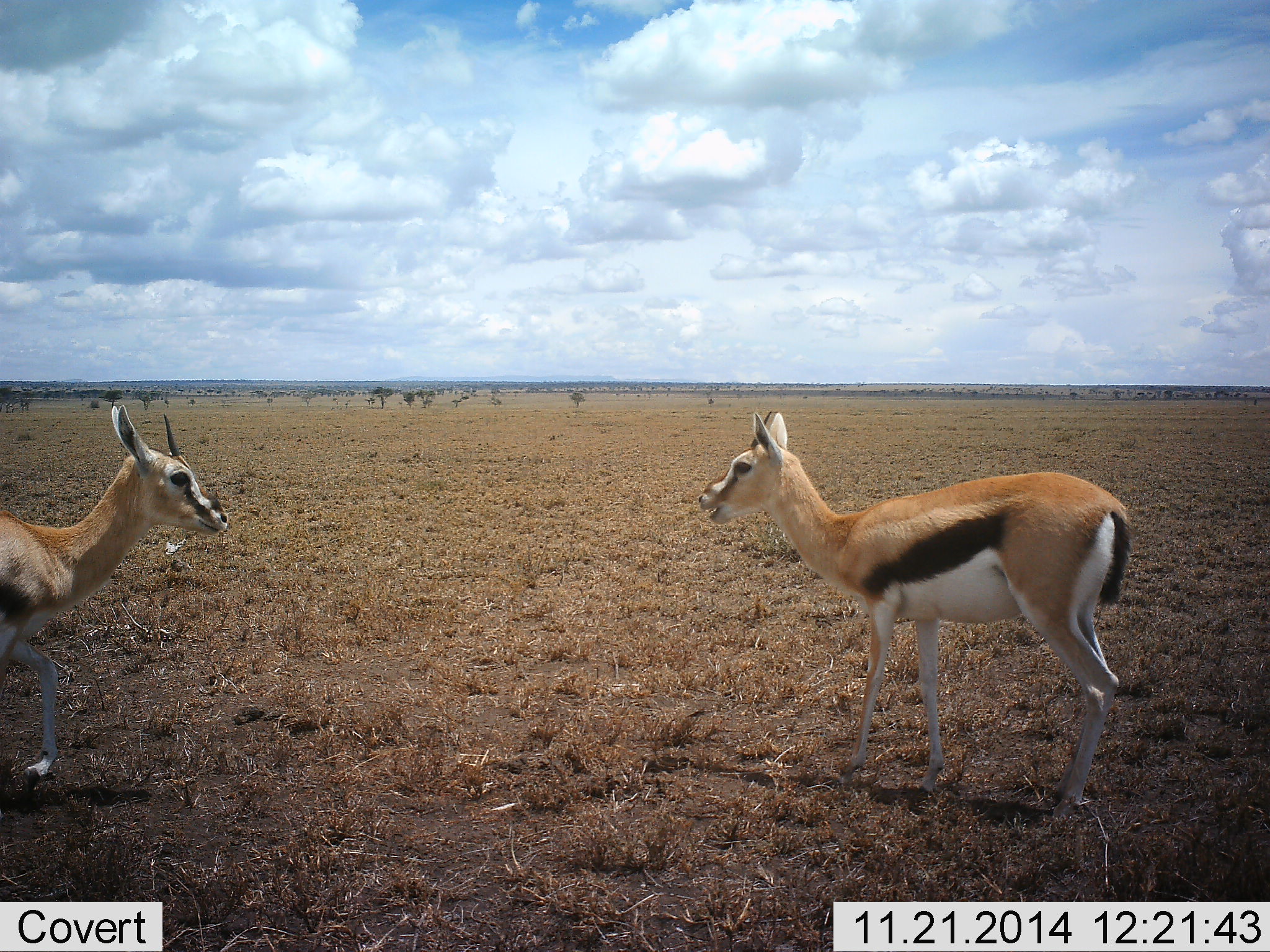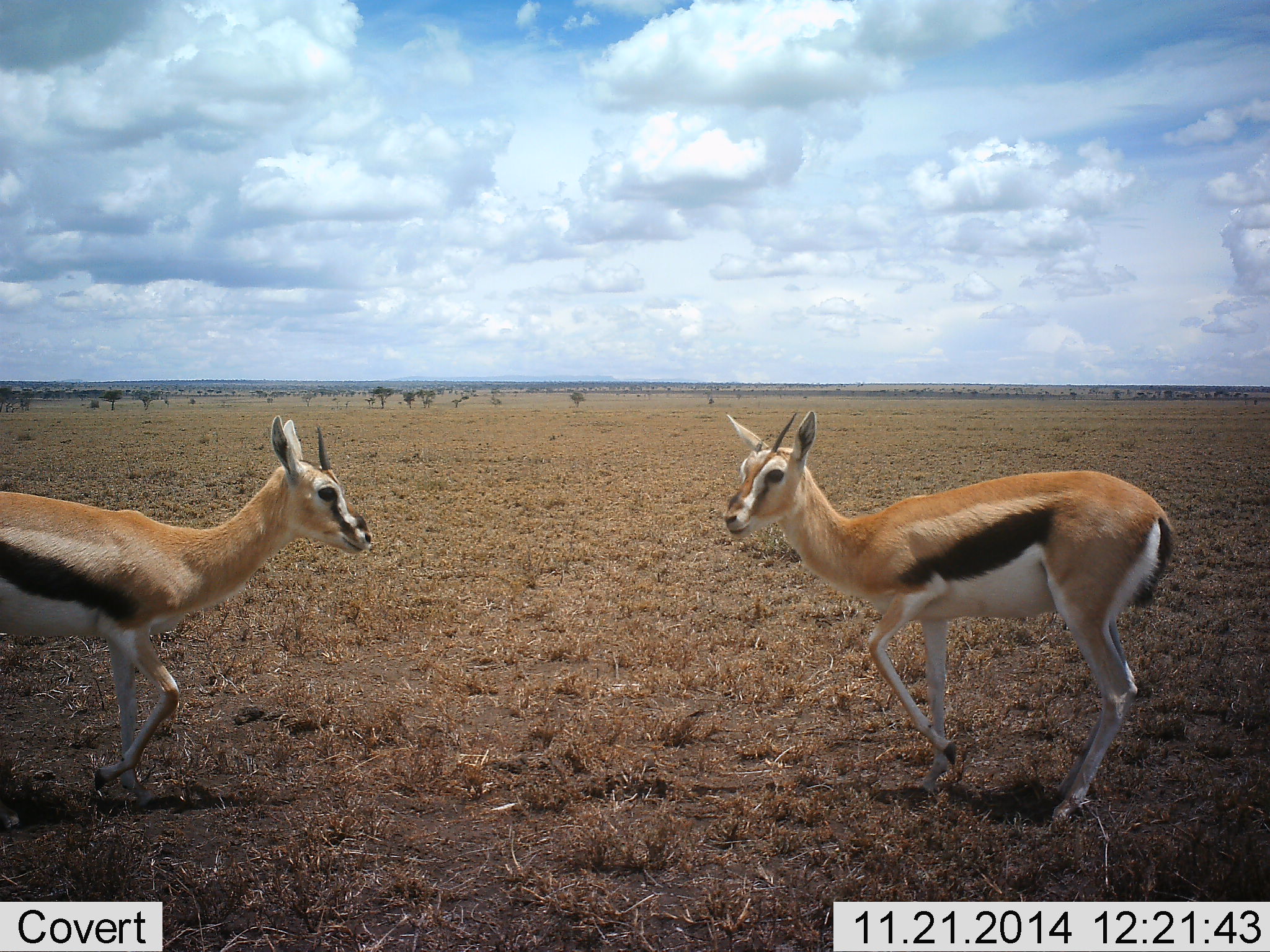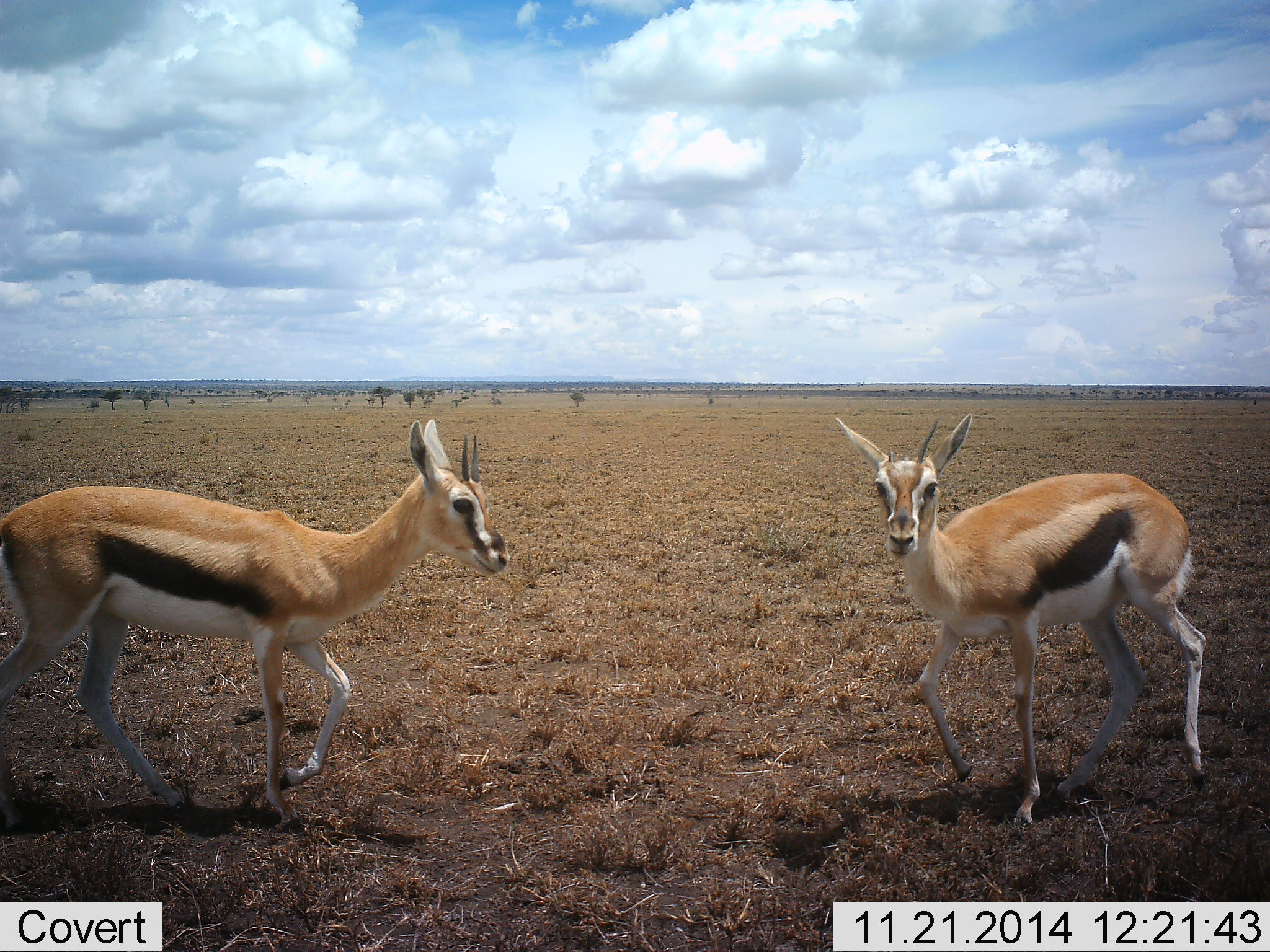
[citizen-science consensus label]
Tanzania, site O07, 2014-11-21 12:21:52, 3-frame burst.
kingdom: Animalia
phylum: Chordata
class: Mammalia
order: Artiodactyla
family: Bovidae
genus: Eudorcas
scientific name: Eudorcas thomsonii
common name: thomson's gazelle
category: gazellethomsons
Gazellethomsons (thomson's gazelle) (Eudorcas thomsonii), count 2. Behavior (volunteer vote fractions): standing 10%, resting 0%, moving 80%, interacting 50%. Young present (vote fraction): 0%. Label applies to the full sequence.